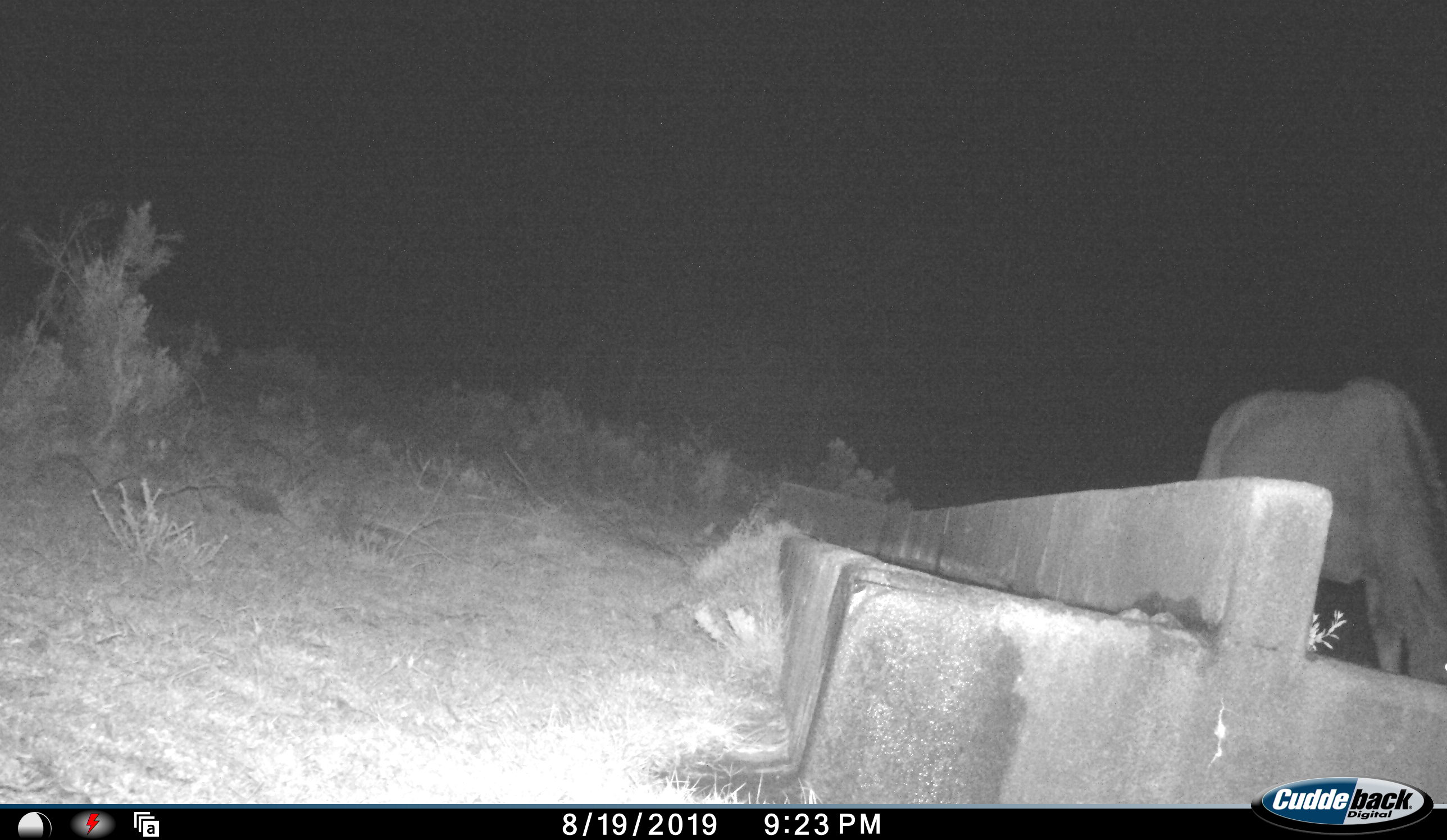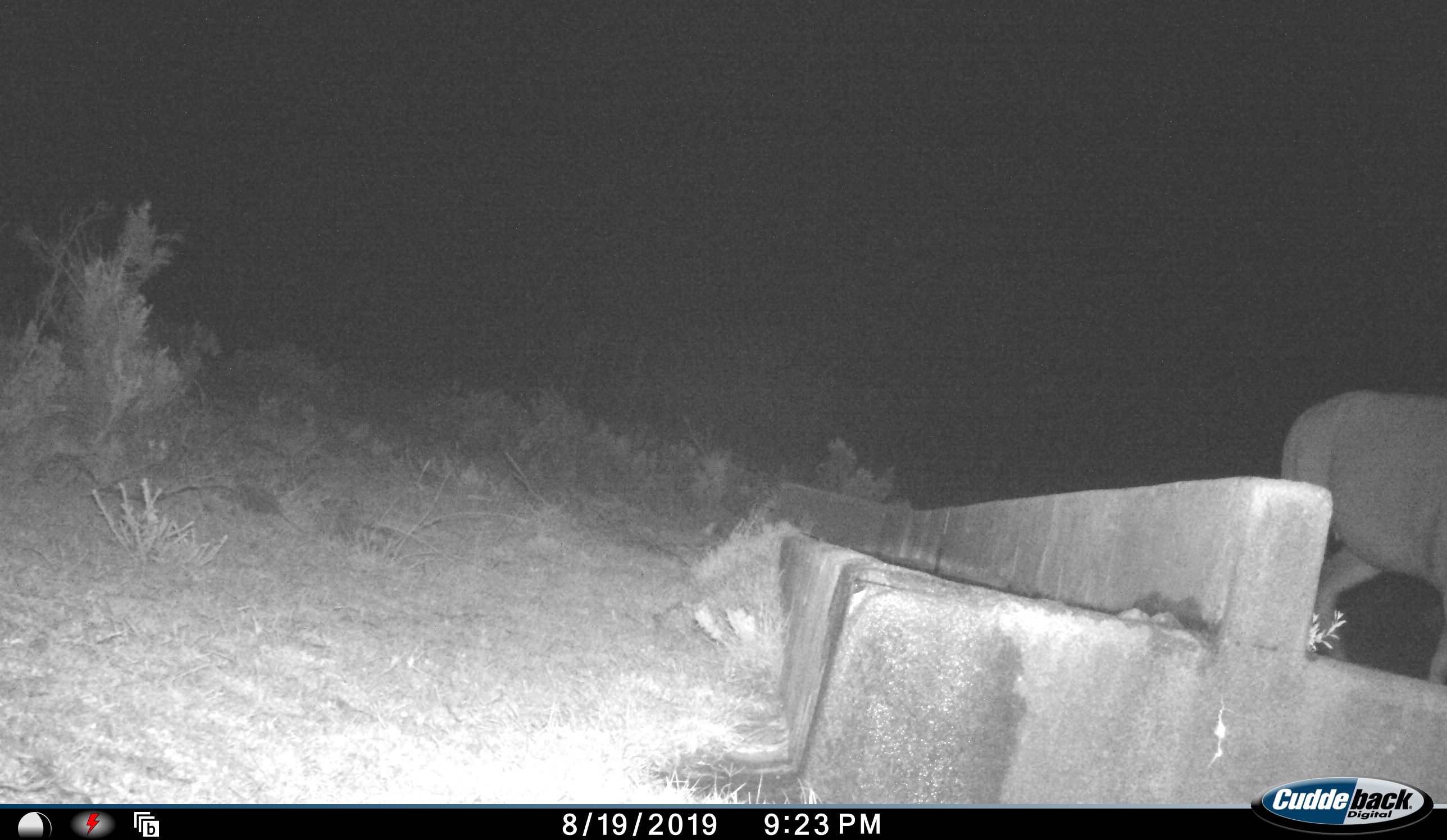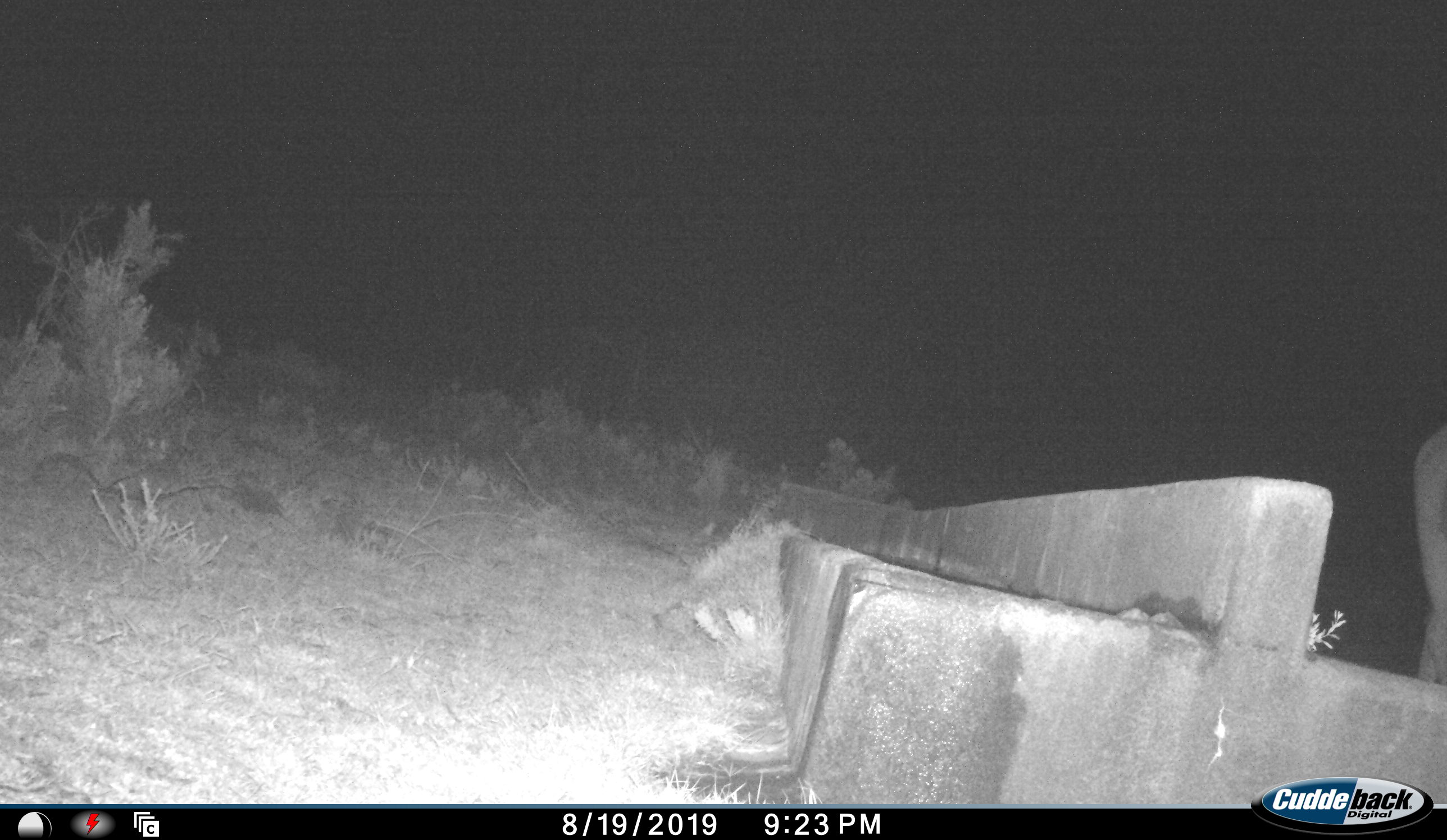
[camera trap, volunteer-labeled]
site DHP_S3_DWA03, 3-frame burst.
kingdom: Animalia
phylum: Chordata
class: Mammalia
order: Artiodactyla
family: Bovidae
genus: Tragelaphus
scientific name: Tragelaphus oryx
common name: eland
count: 1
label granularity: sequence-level